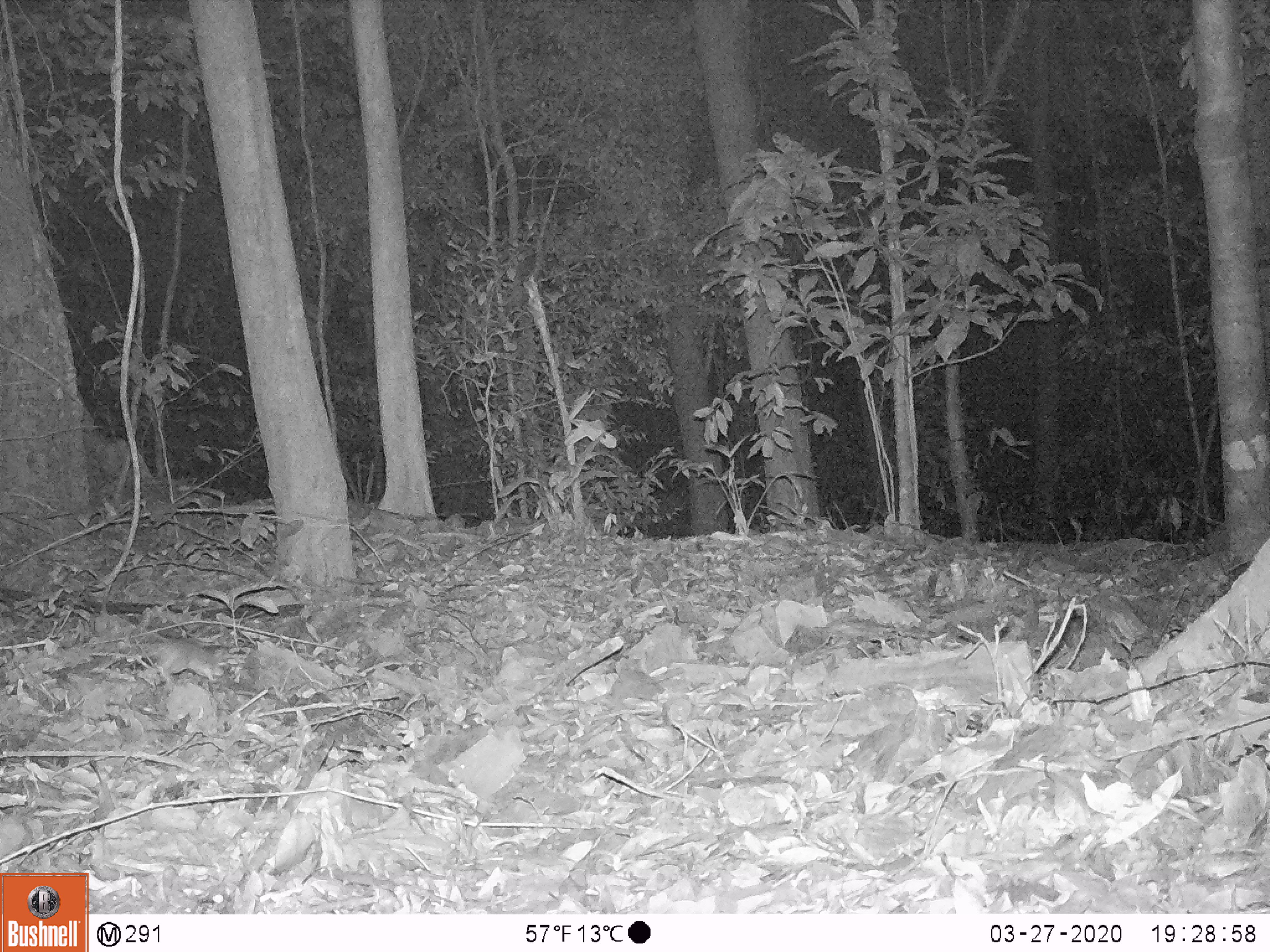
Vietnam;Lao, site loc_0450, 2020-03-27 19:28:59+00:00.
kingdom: Animalia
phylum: Chordata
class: Mammalia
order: Rodentia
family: Muridae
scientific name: Muridae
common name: old-world mice and rats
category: unidentified murid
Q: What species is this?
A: Unidentified murid (old-world mice and rats) (Muridae).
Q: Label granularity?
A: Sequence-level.